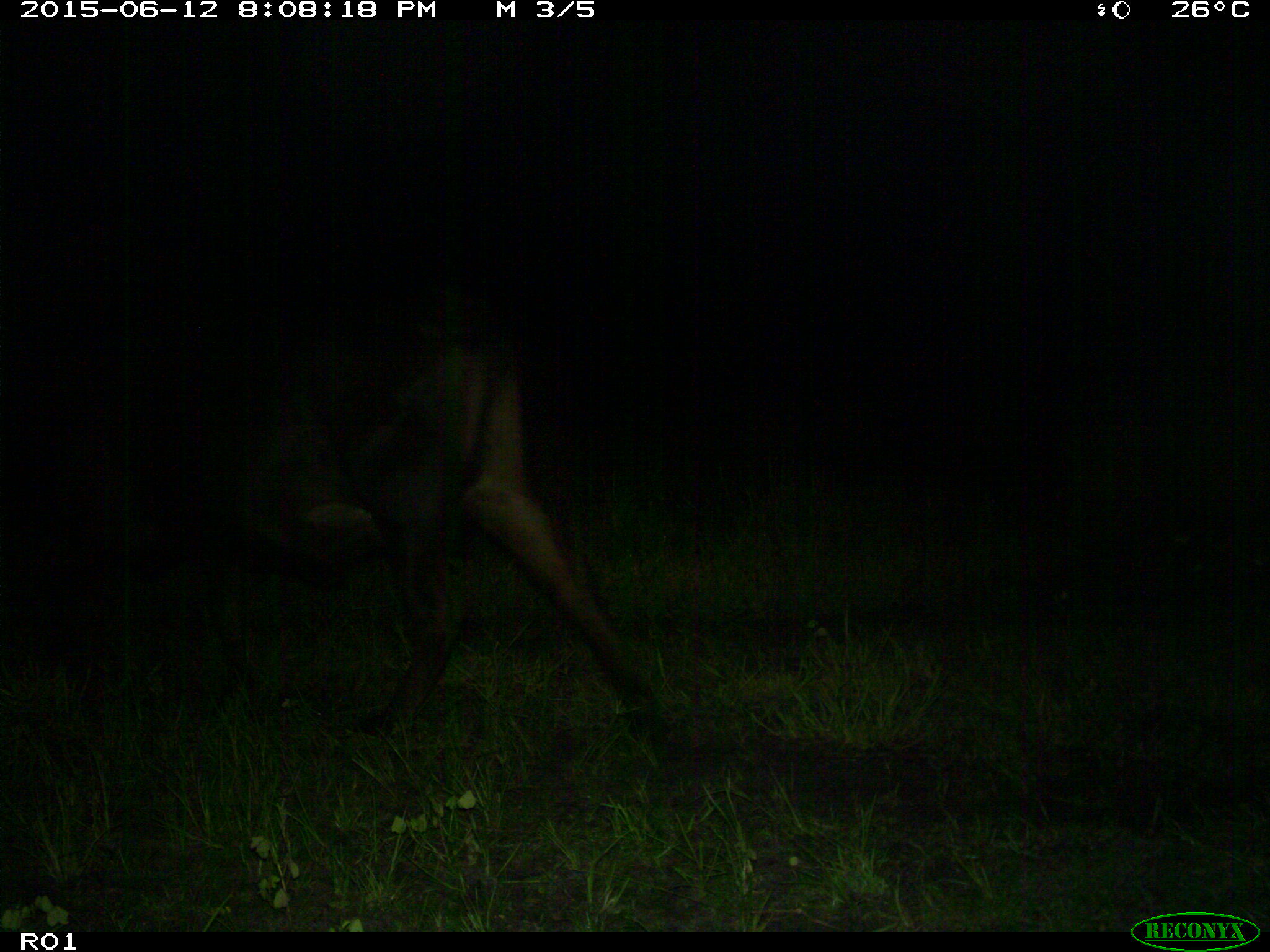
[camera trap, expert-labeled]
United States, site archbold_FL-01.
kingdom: Animalia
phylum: Chordata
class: Mammalia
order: Artiodactyla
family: Bovidae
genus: Bos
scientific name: Bos taurus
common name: domestic cow